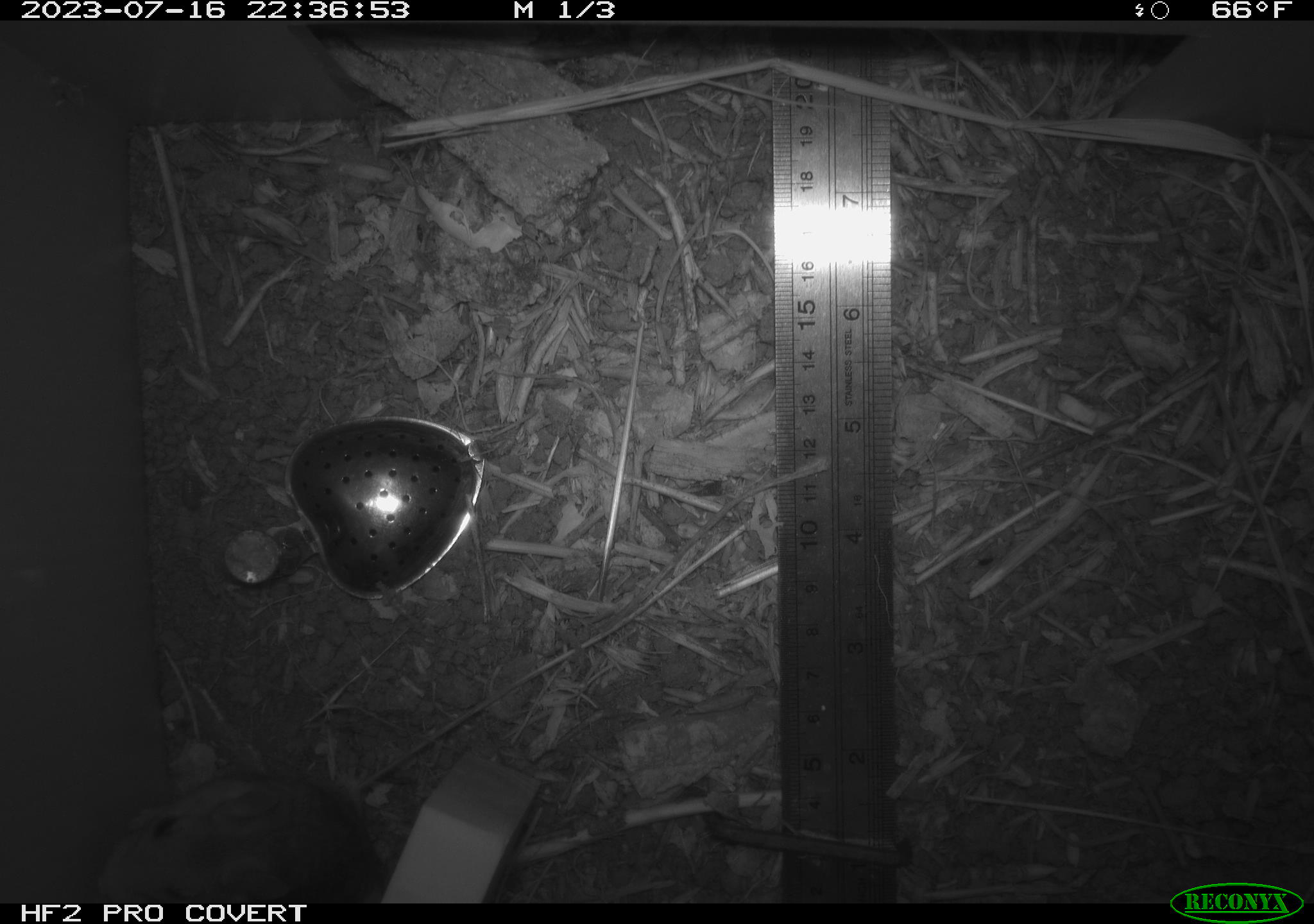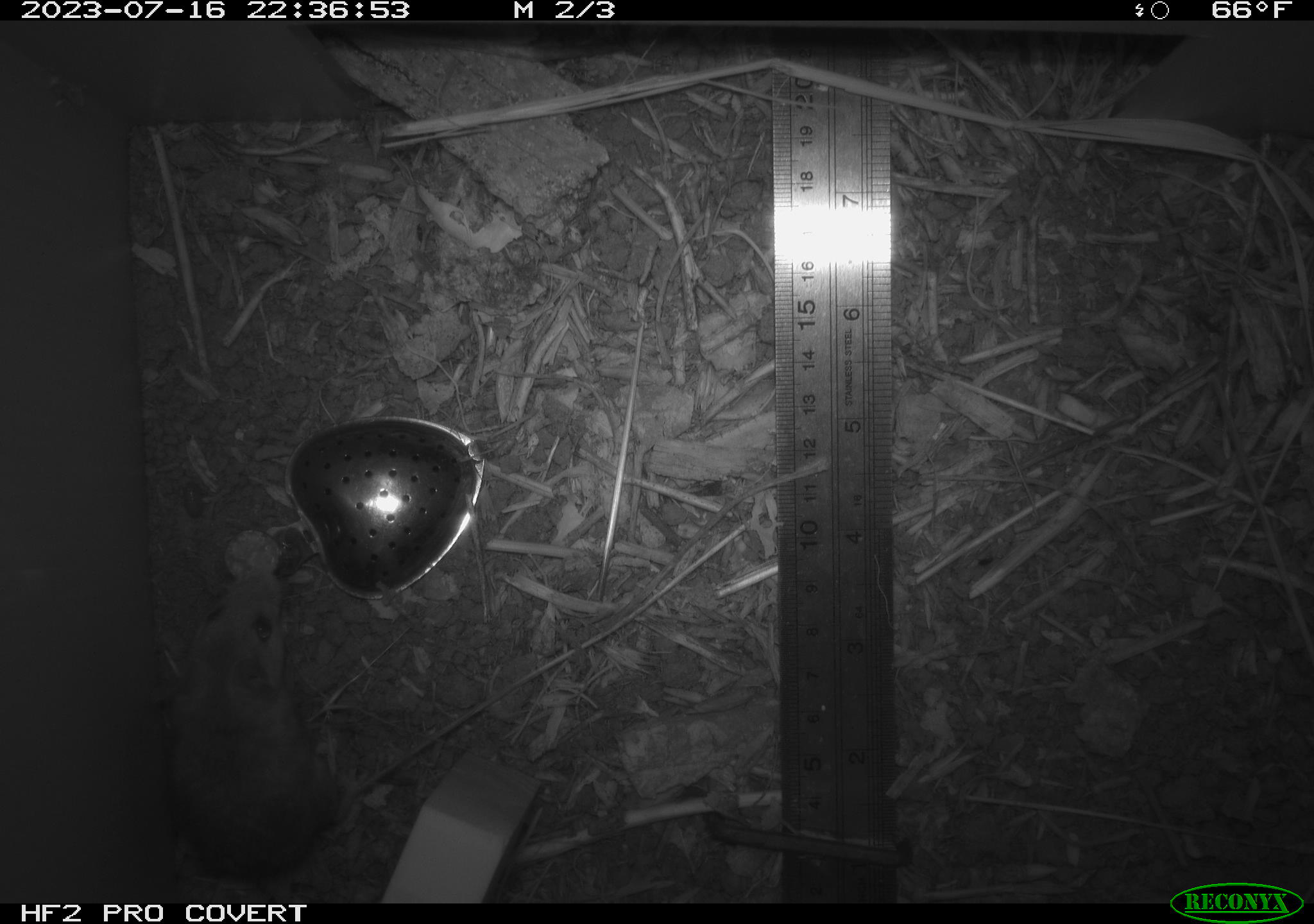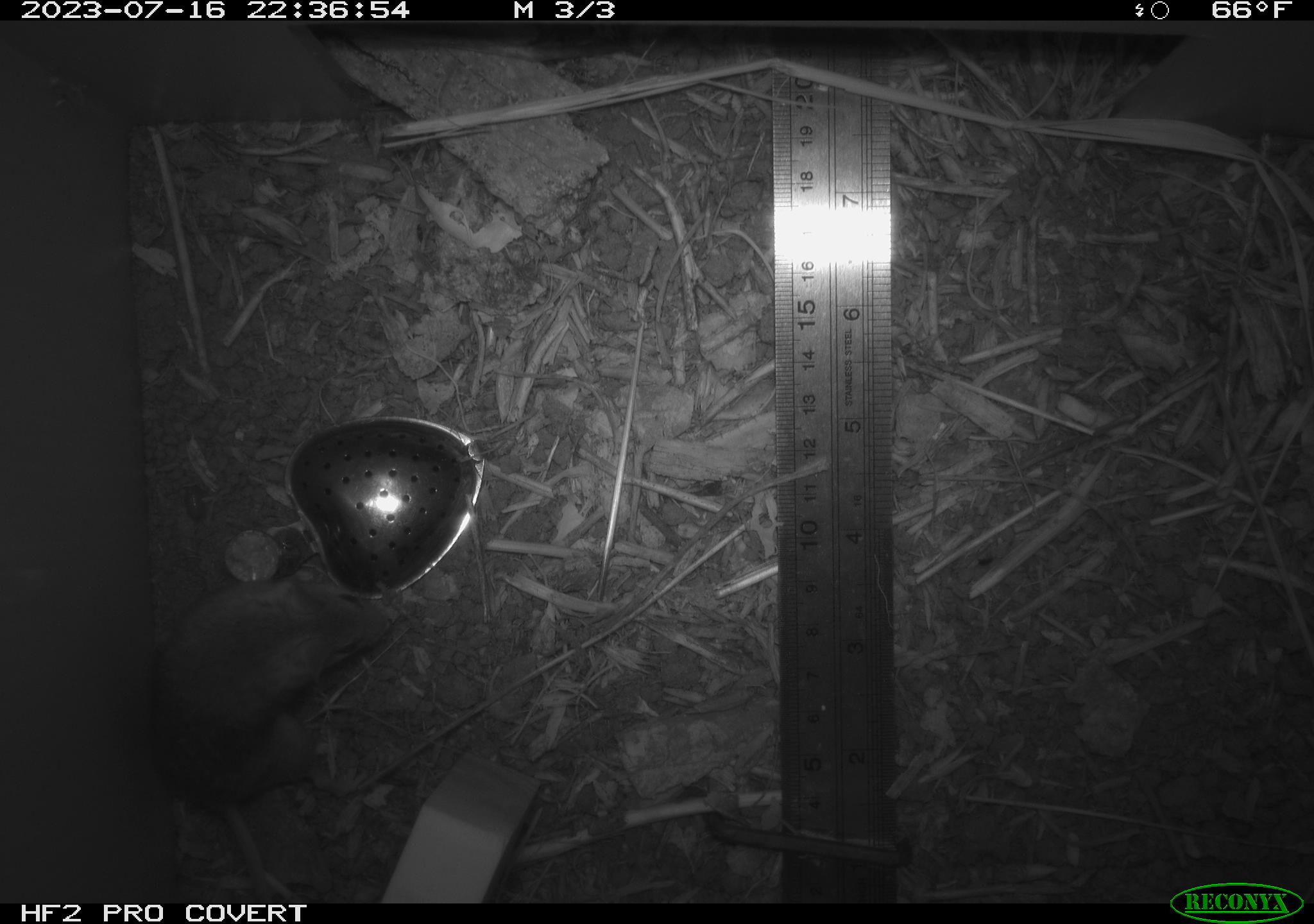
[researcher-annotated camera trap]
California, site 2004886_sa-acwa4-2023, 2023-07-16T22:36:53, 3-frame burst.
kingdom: Animalia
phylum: Chordata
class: Mammalia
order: Rodentia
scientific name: Rodentia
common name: mouse species